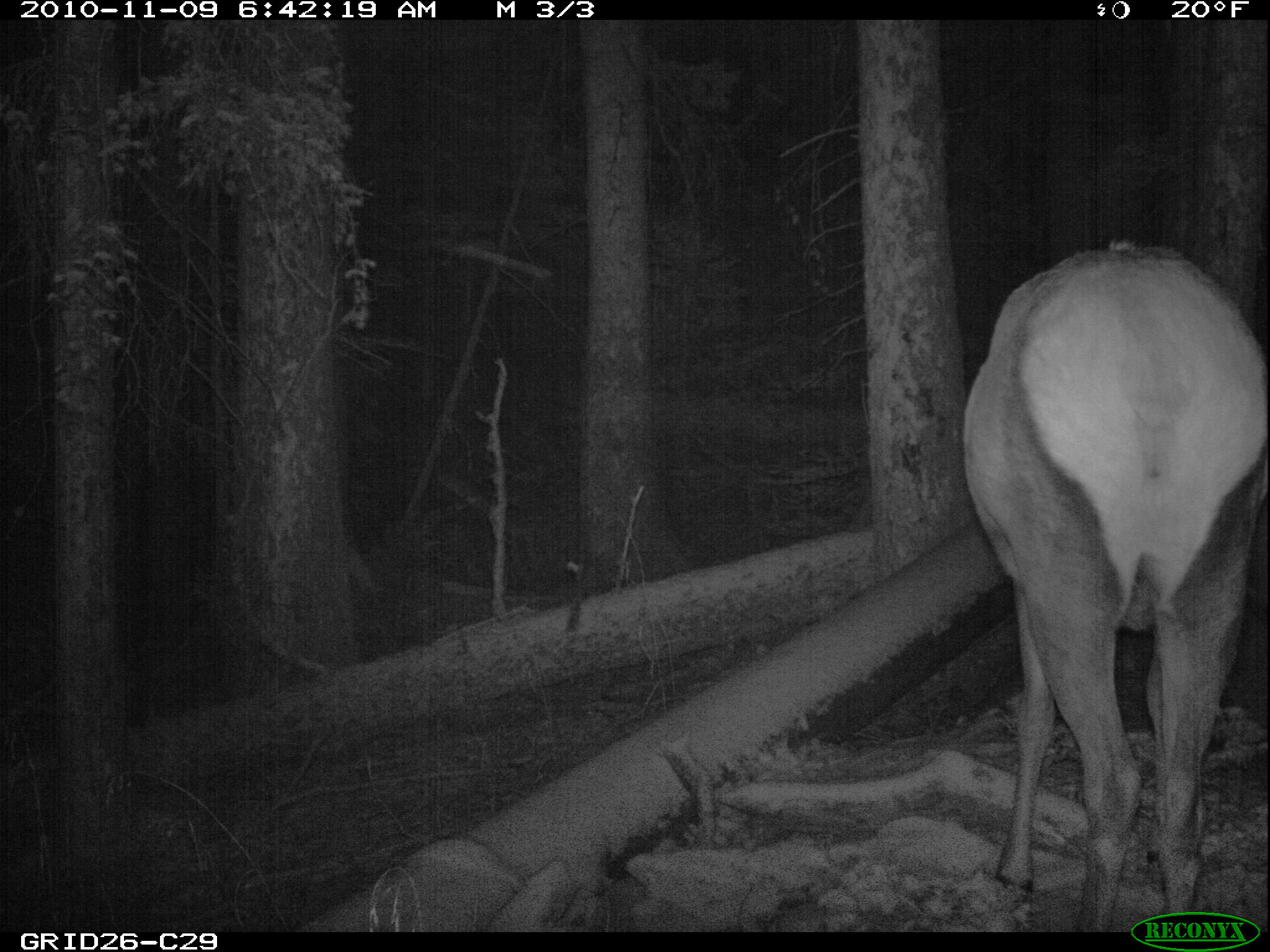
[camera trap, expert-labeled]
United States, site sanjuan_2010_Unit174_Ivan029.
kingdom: Animalia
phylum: Chordata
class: Mammalia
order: Artiodactyla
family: Cervidae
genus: Cervus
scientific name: Cervus elaphus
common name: red deer